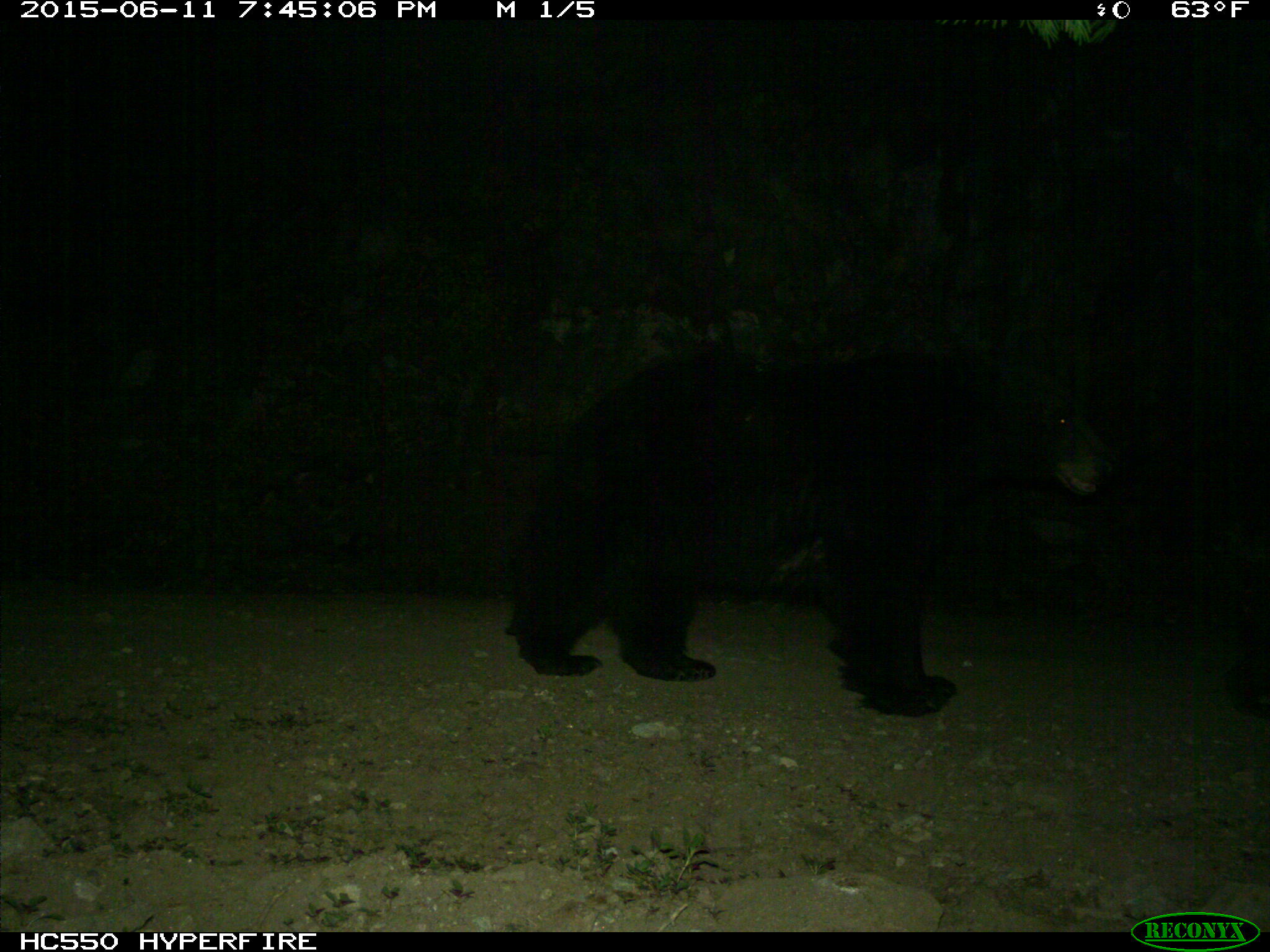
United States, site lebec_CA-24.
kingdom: Animalia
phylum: Chordata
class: Mammalia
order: Carnivora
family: Ursidae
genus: Ursus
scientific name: Ursus americanus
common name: american black bear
Ursus americanus (american black bear).